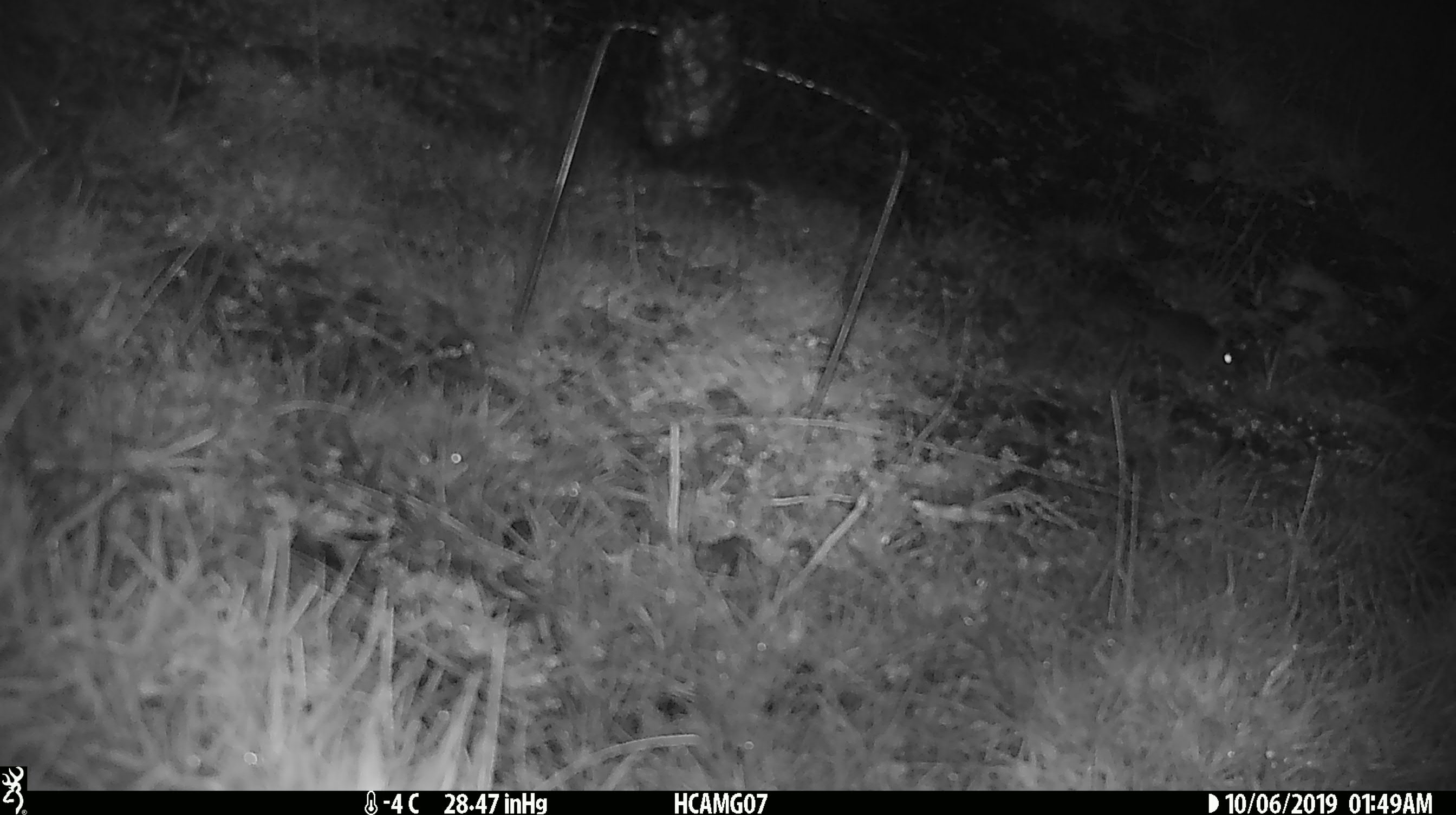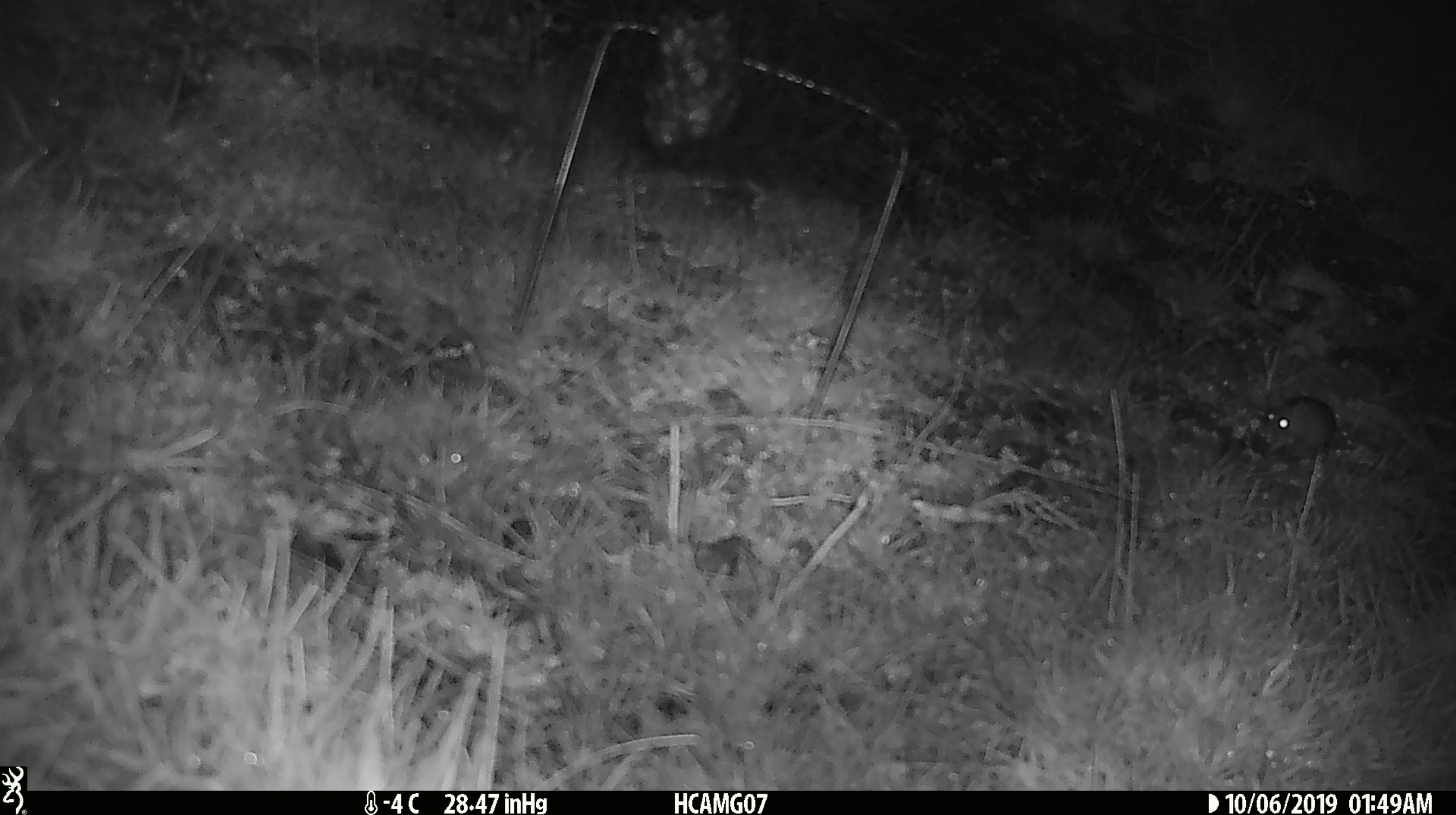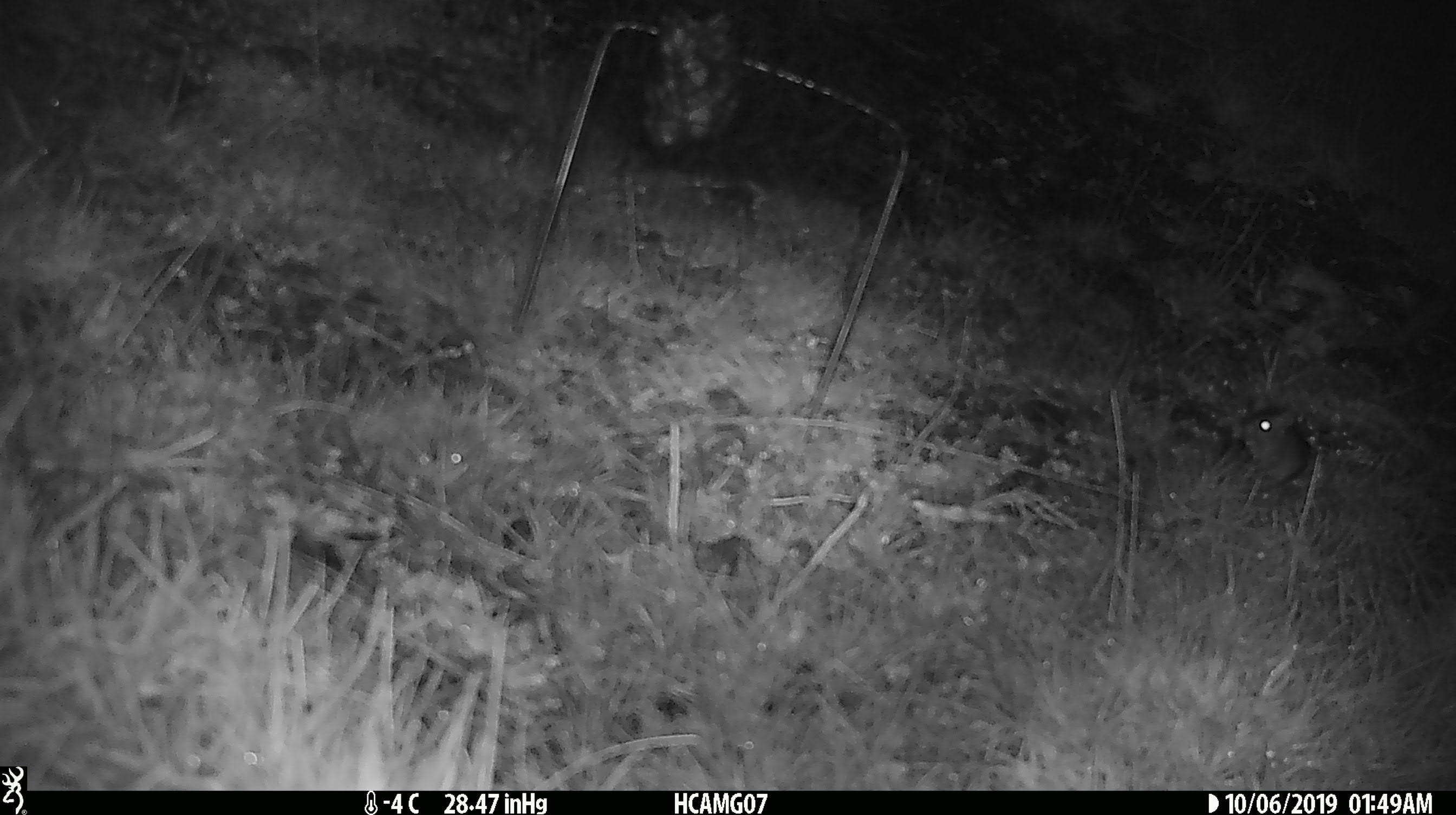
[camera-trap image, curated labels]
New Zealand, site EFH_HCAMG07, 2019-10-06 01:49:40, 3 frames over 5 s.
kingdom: Animalia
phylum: Chordata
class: Mammalia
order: Rodentia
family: Muridae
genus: Mus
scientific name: Mus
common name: mouse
Mouse (Mus).